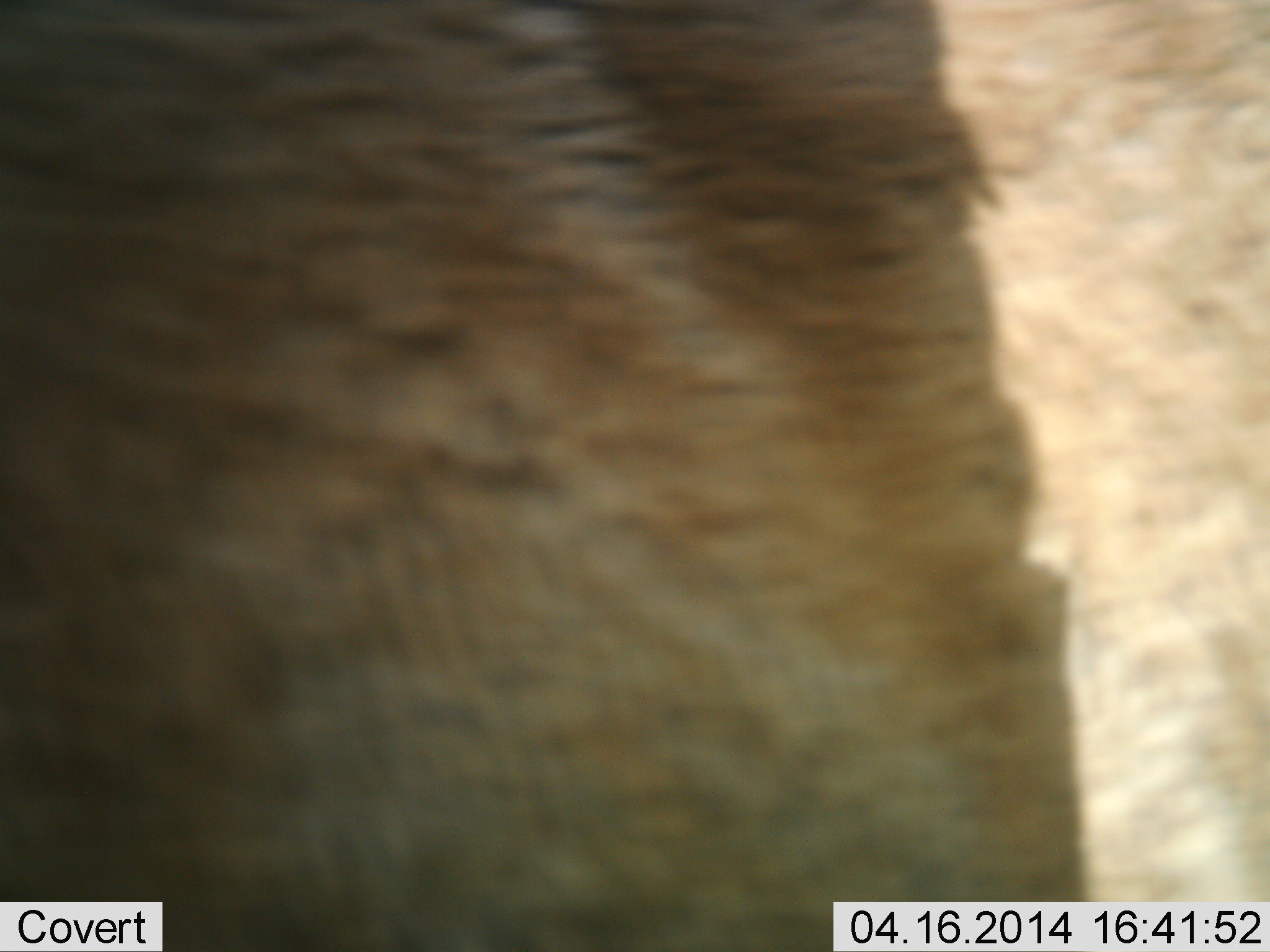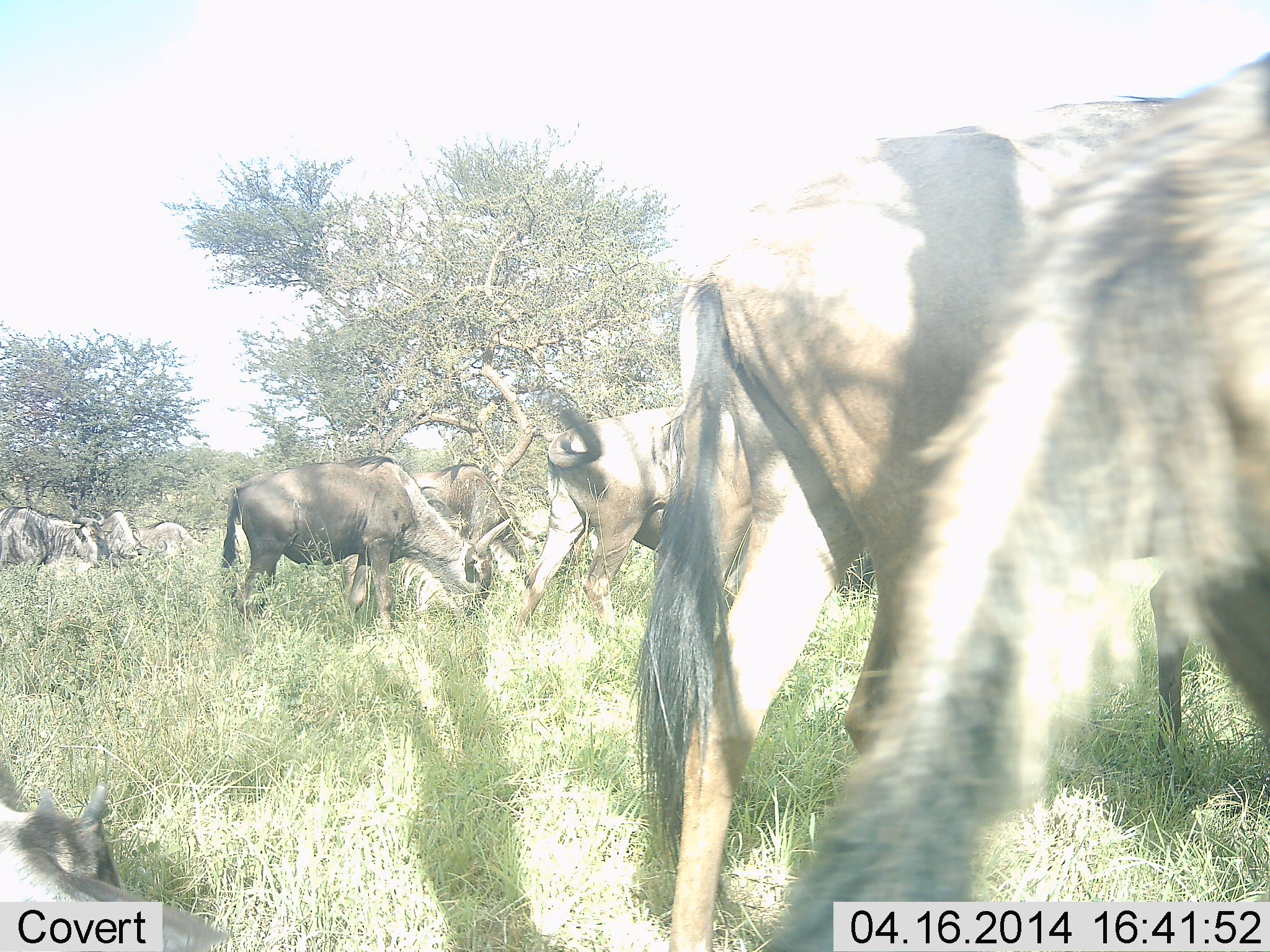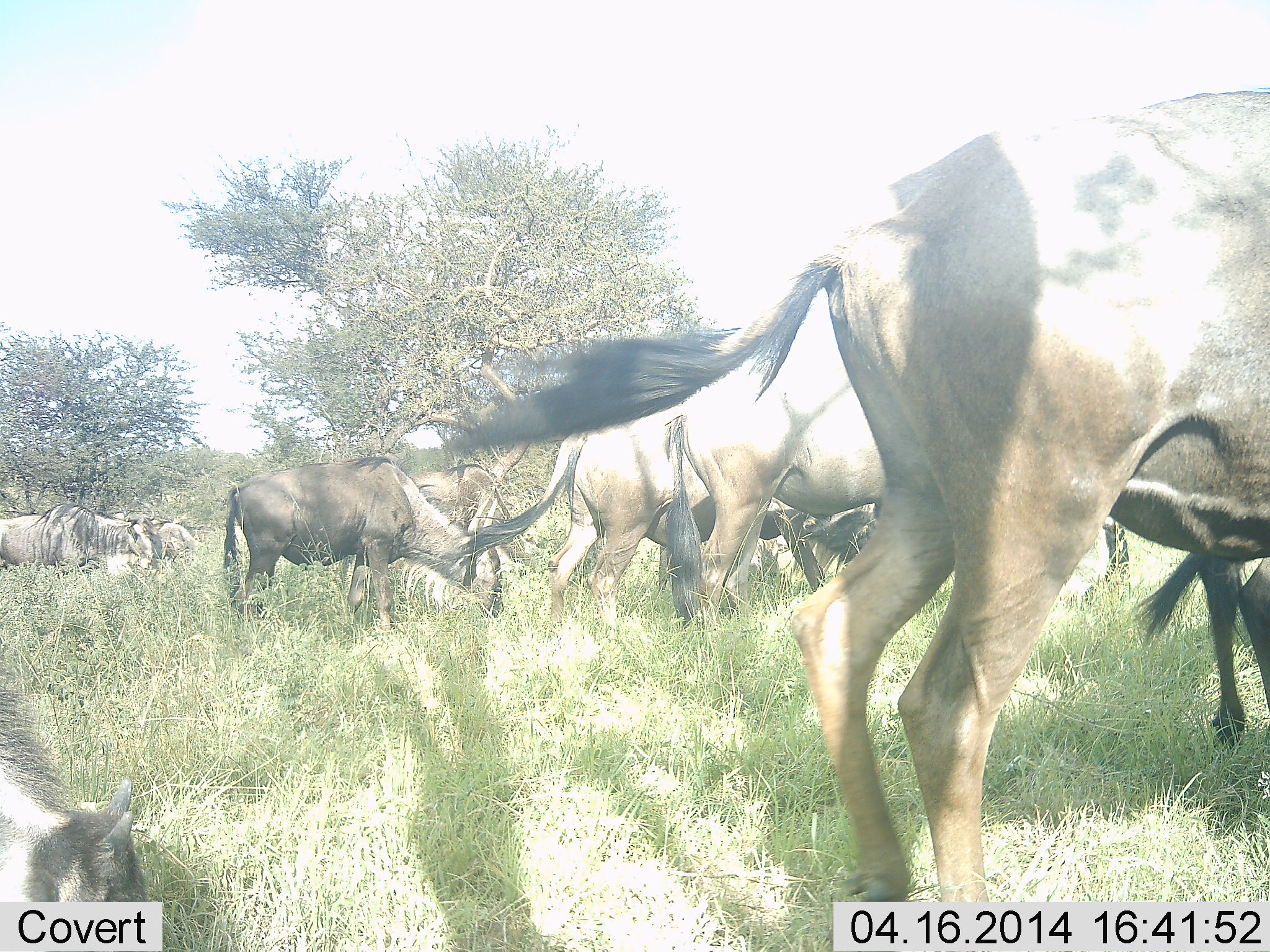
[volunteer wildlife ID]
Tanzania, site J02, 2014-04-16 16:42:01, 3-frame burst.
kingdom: Animalia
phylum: Chordata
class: Mammalia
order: Artiodactyla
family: Bovidae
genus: Connochaetes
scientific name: Connochaetes taurinus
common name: blue wildebeest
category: wildebeest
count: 9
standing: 48%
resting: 21%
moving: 69%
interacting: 2%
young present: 4%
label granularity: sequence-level